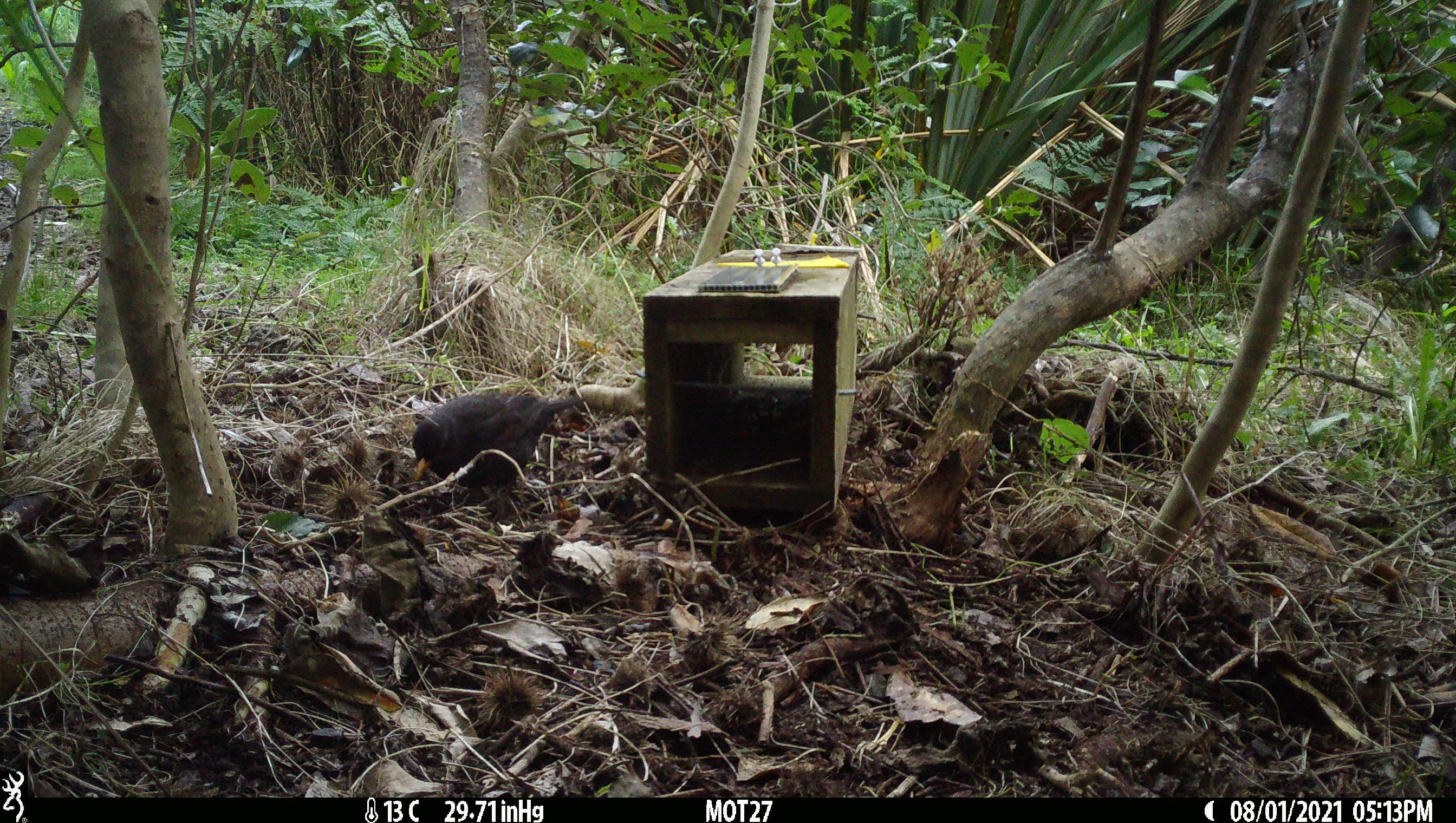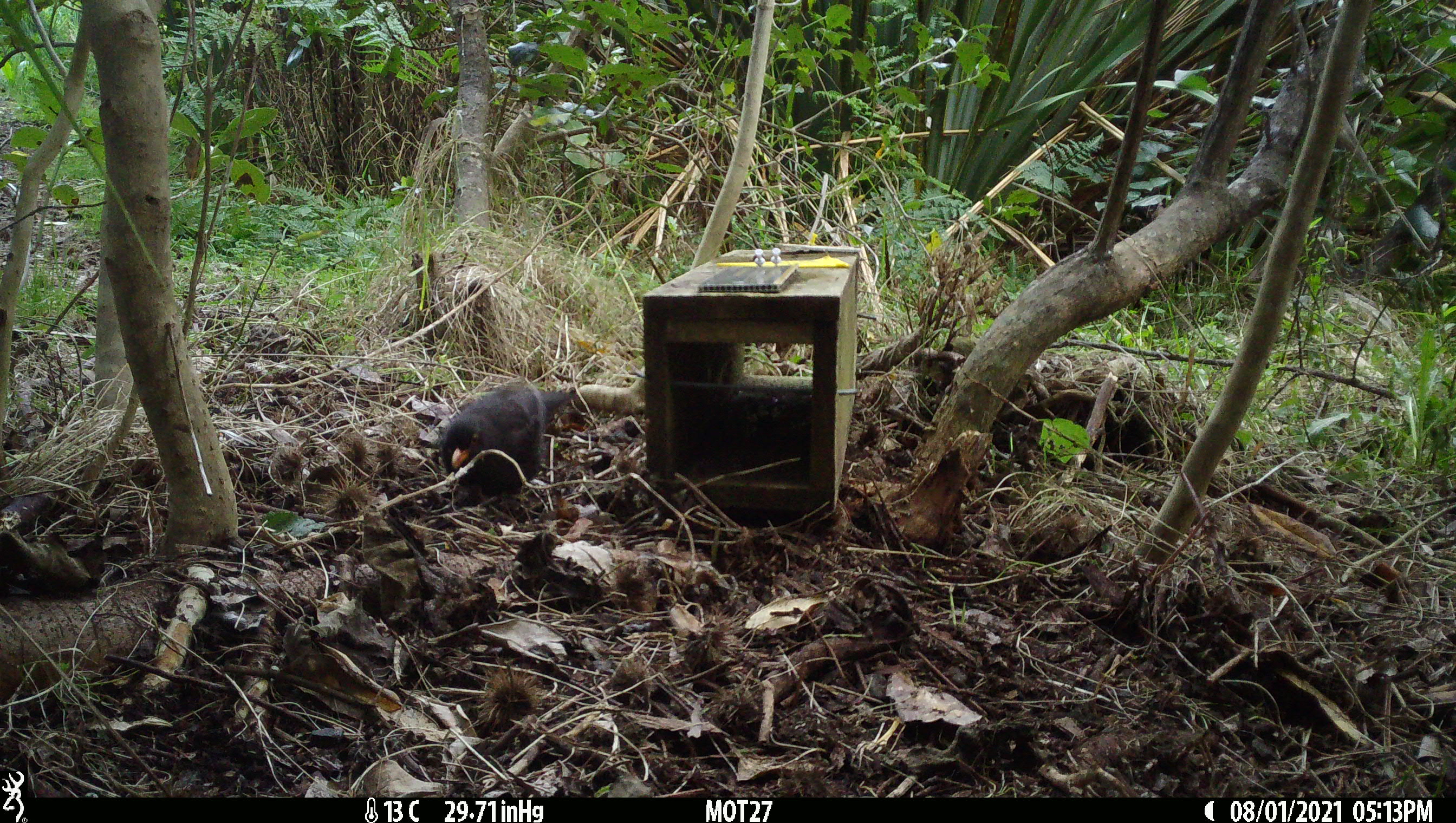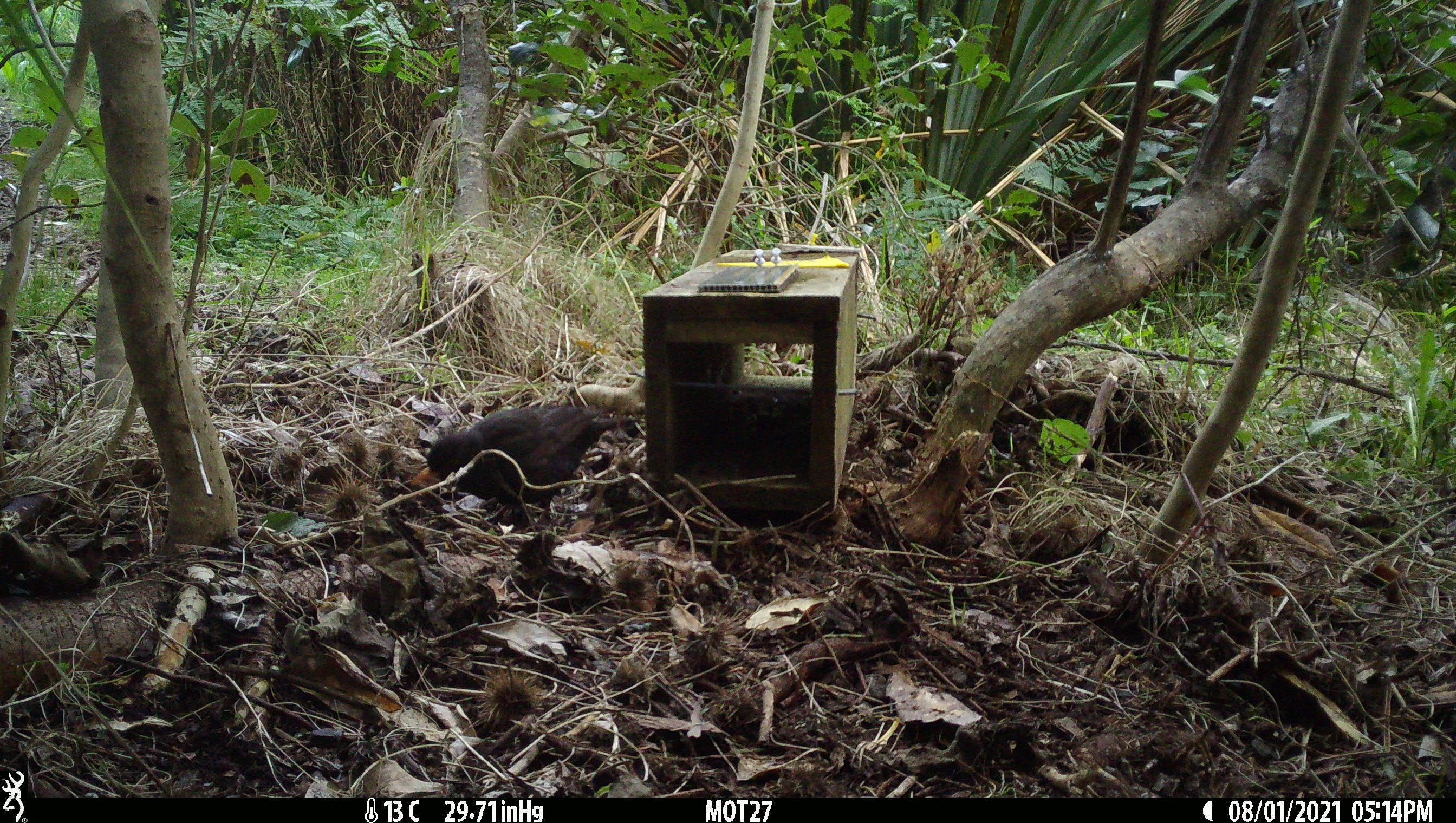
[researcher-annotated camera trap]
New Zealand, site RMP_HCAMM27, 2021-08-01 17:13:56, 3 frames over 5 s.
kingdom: Animalia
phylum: Chordata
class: Aves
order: Passeriformes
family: Turdidae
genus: Turdus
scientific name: Turdus merula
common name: eurasian blackbird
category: blackbird